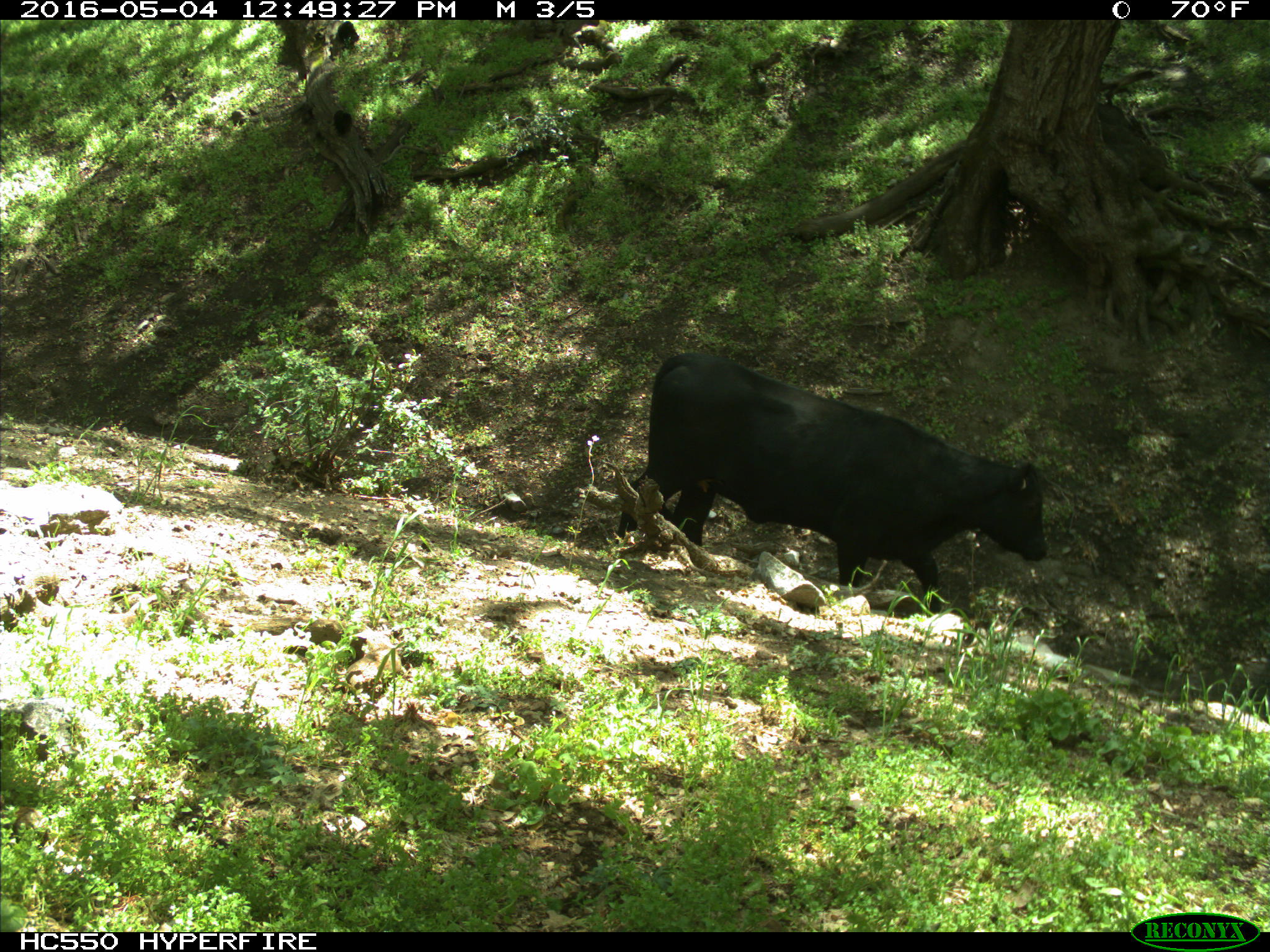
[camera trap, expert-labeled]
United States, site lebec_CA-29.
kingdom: Animalia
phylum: Chordata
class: Mammalia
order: Artiodactyla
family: Bovidae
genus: Bos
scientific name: Bos taurus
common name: domestic cow